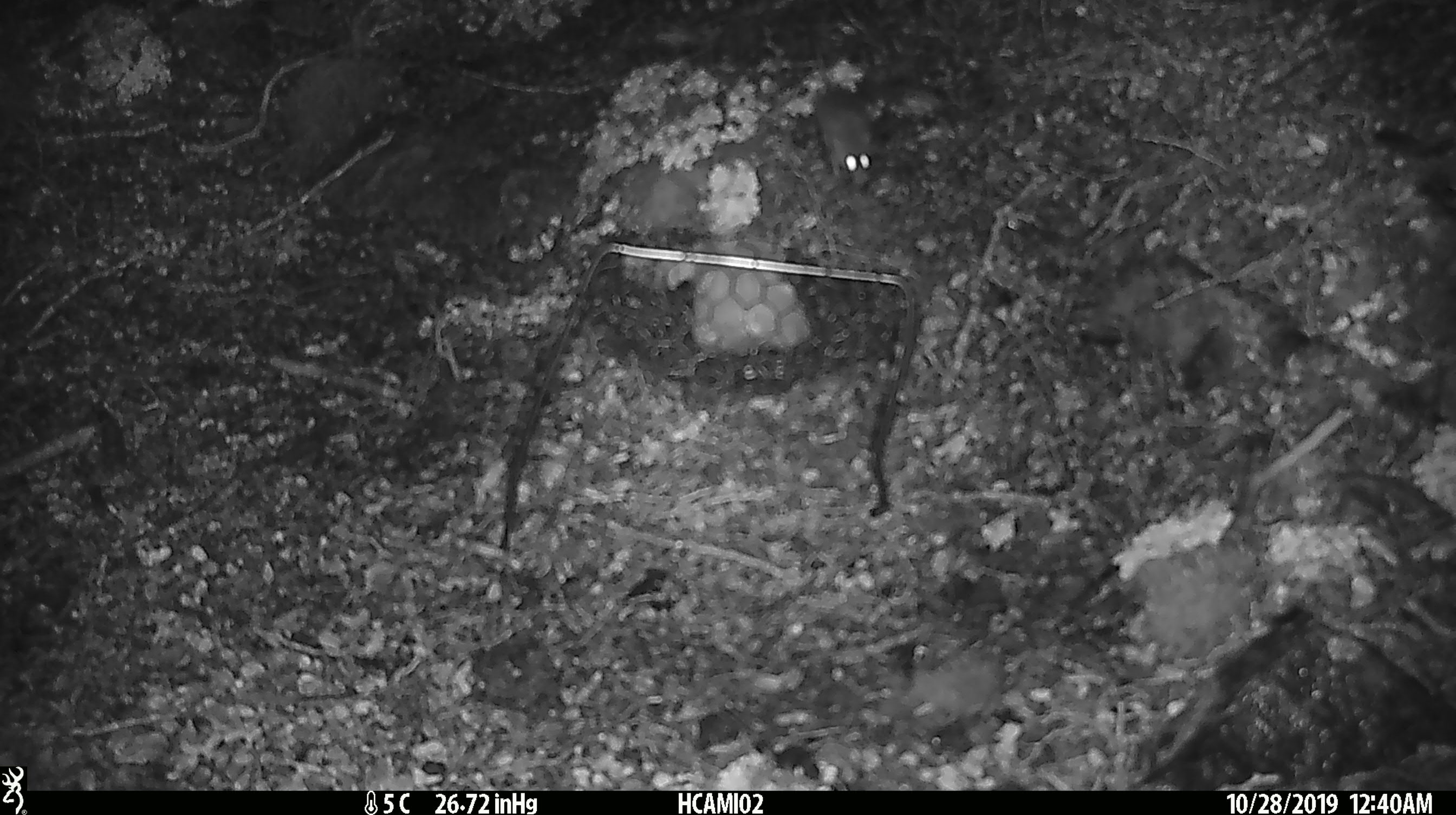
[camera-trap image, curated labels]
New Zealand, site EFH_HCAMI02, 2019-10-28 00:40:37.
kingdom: Animalia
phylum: Chordata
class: Mammalia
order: Rodentia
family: Muridae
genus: Mus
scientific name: Mus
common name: mouse